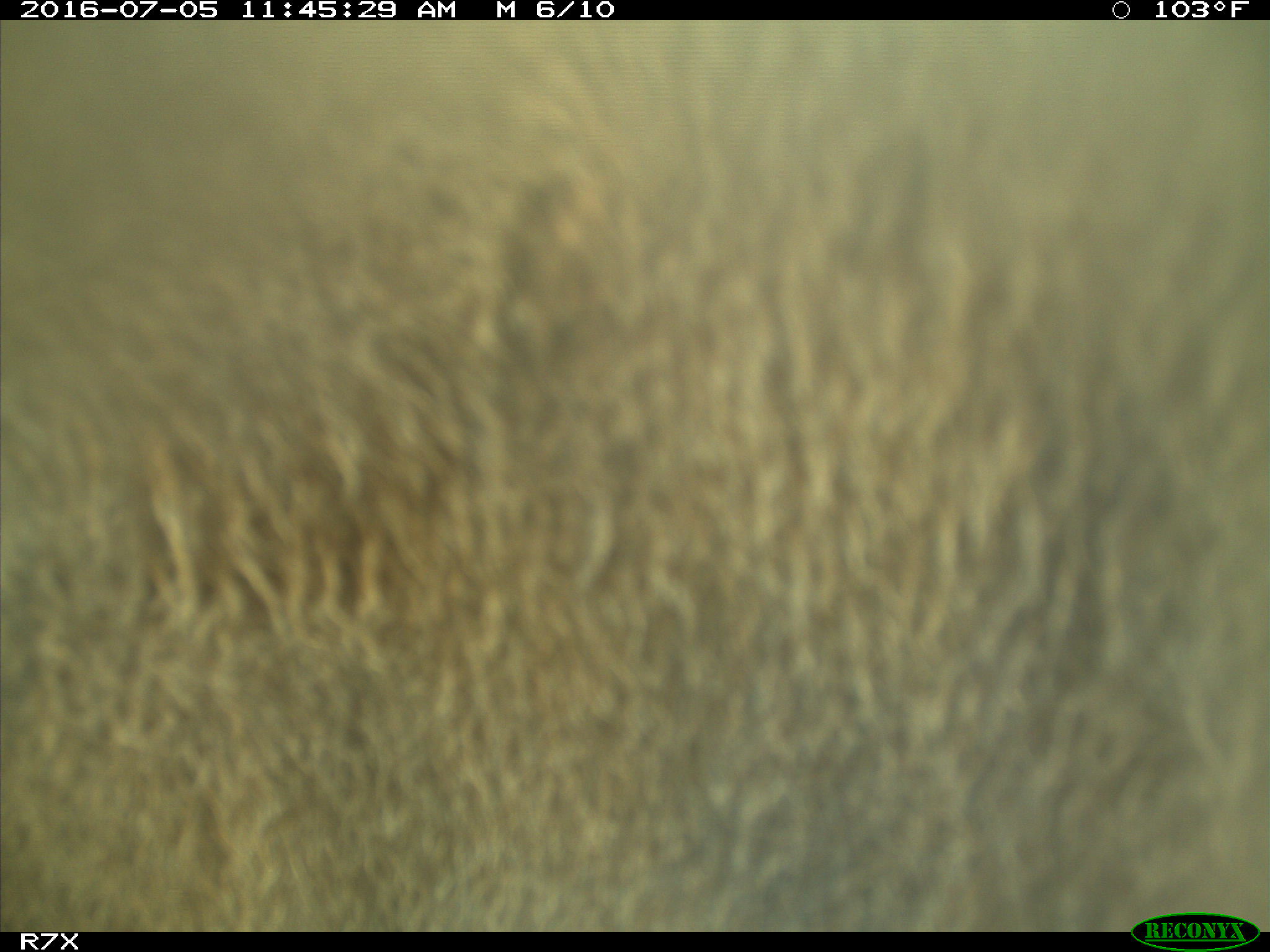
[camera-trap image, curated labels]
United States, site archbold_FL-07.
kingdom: Animalia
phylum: Chordata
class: Mammalia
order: Artiodactyla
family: Bovidae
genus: Bos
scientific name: Bos taurus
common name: domestic cow